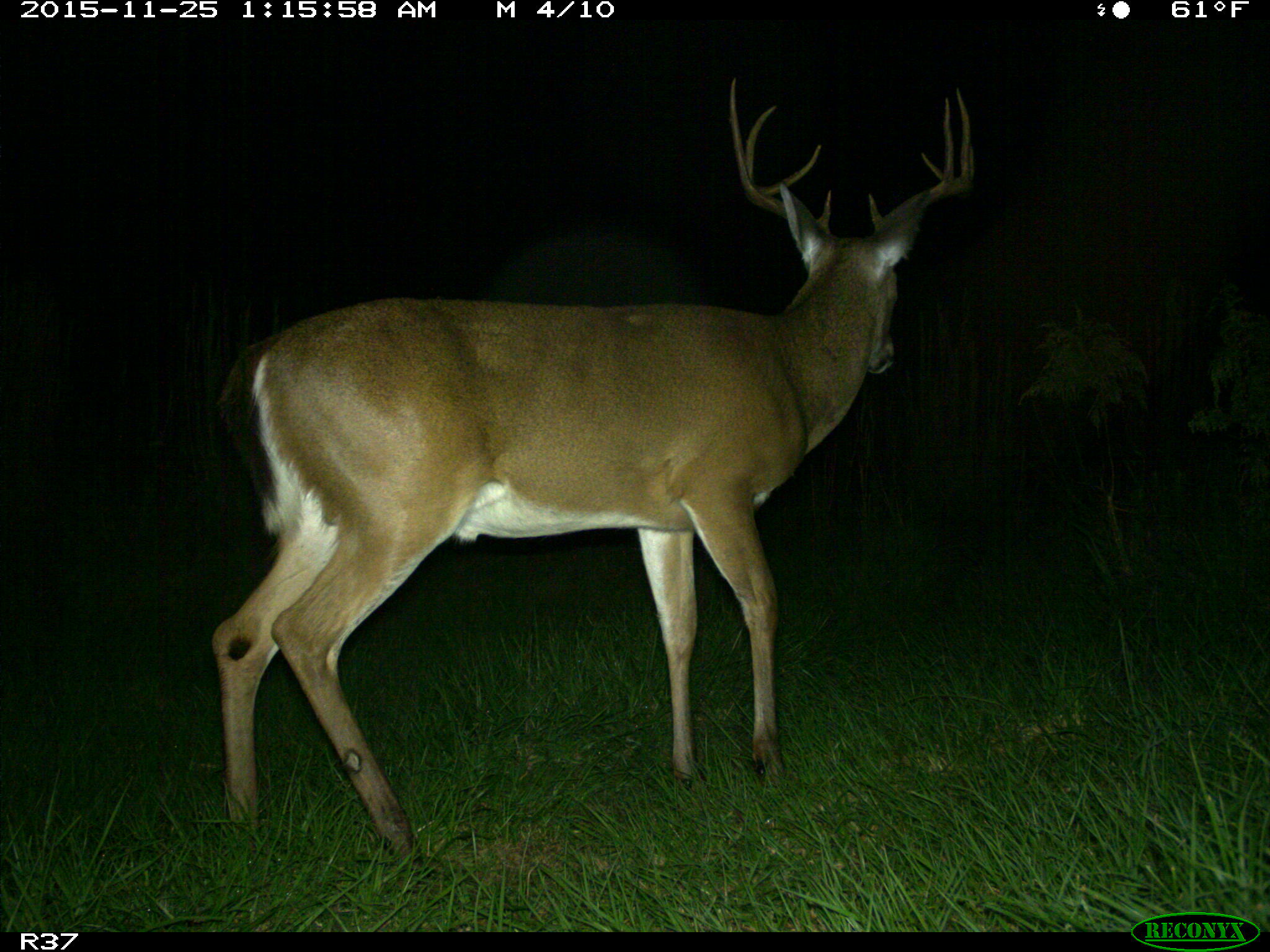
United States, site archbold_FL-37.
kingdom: Animalia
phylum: Chordata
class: Mammalia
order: Artiodactyla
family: Cervidae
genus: Odocoileus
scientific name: Odocoileus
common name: deer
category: unidentified deer